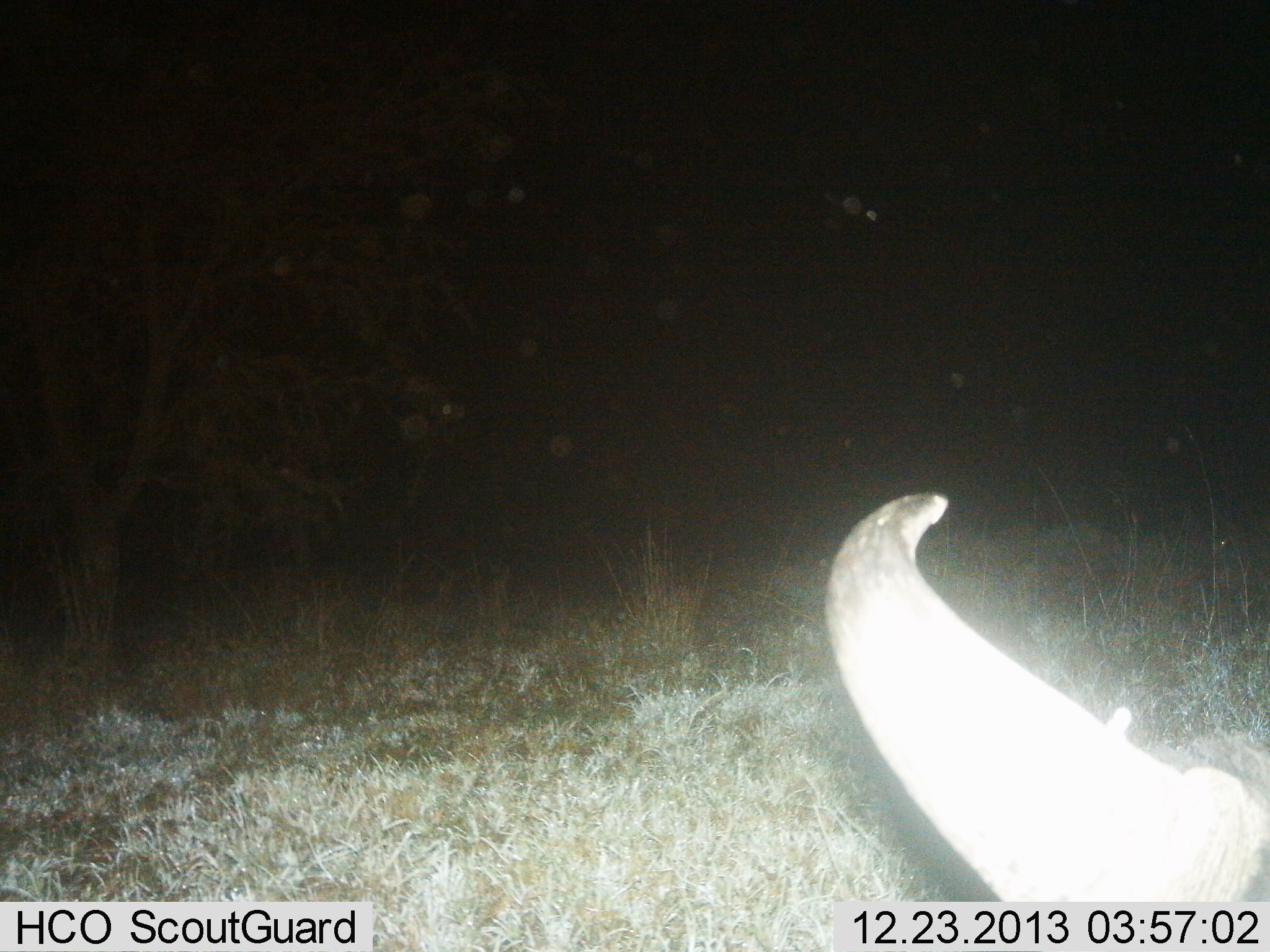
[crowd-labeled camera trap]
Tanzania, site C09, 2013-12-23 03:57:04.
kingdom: Animalia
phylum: Chordata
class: Mammalia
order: Artiodactyla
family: Bovidae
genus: Syncerus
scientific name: Syncerus caffer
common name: cape buffalo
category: buffalo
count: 1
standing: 50%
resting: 40%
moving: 10%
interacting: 0%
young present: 0%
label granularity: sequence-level